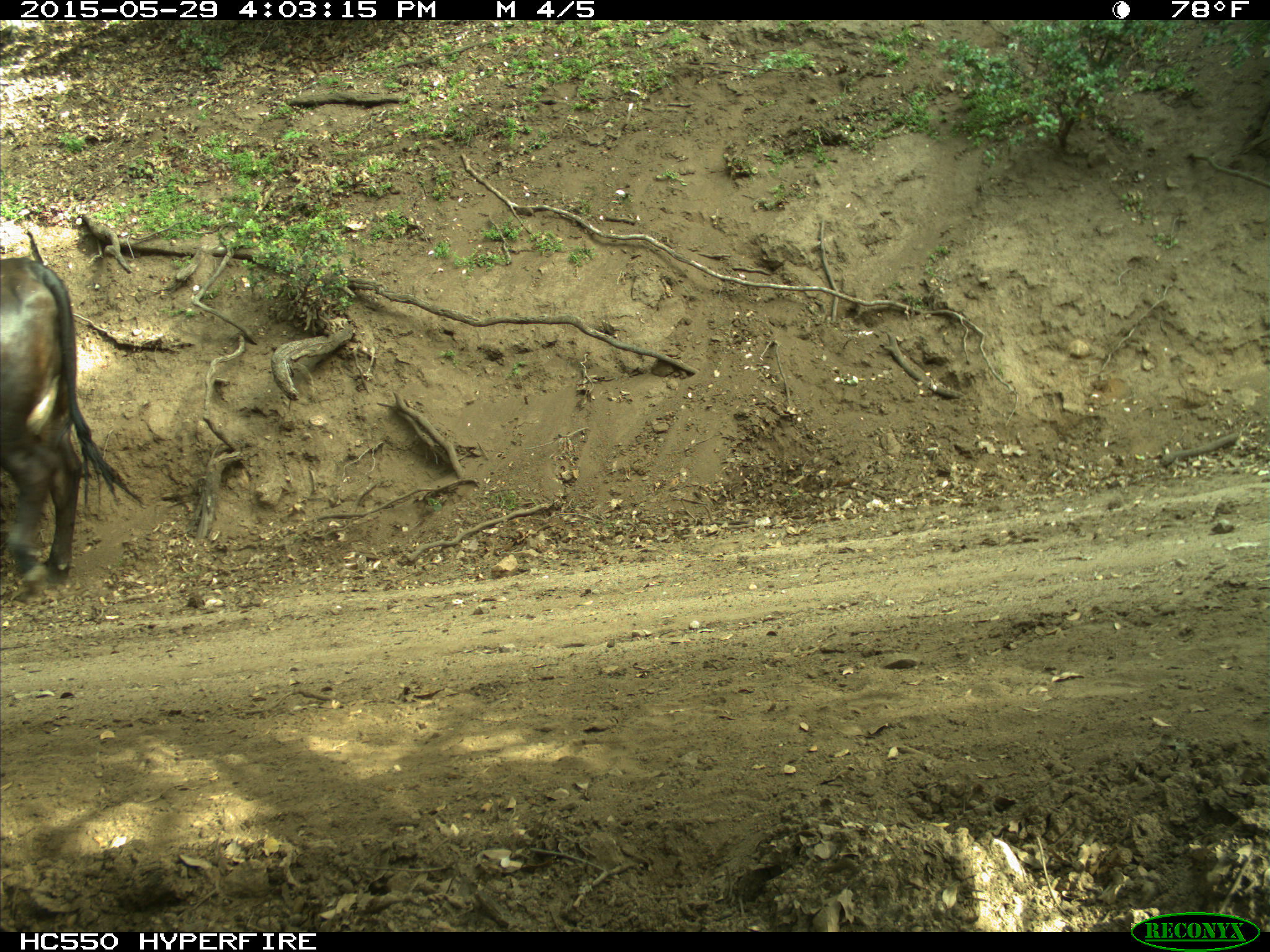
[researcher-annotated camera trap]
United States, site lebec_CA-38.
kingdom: Animalia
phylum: Chordata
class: Mammalia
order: Artiodactyla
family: Bovidae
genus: Bos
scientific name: Bos taurus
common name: domestic cow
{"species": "Bos taurus (domestic cow)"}